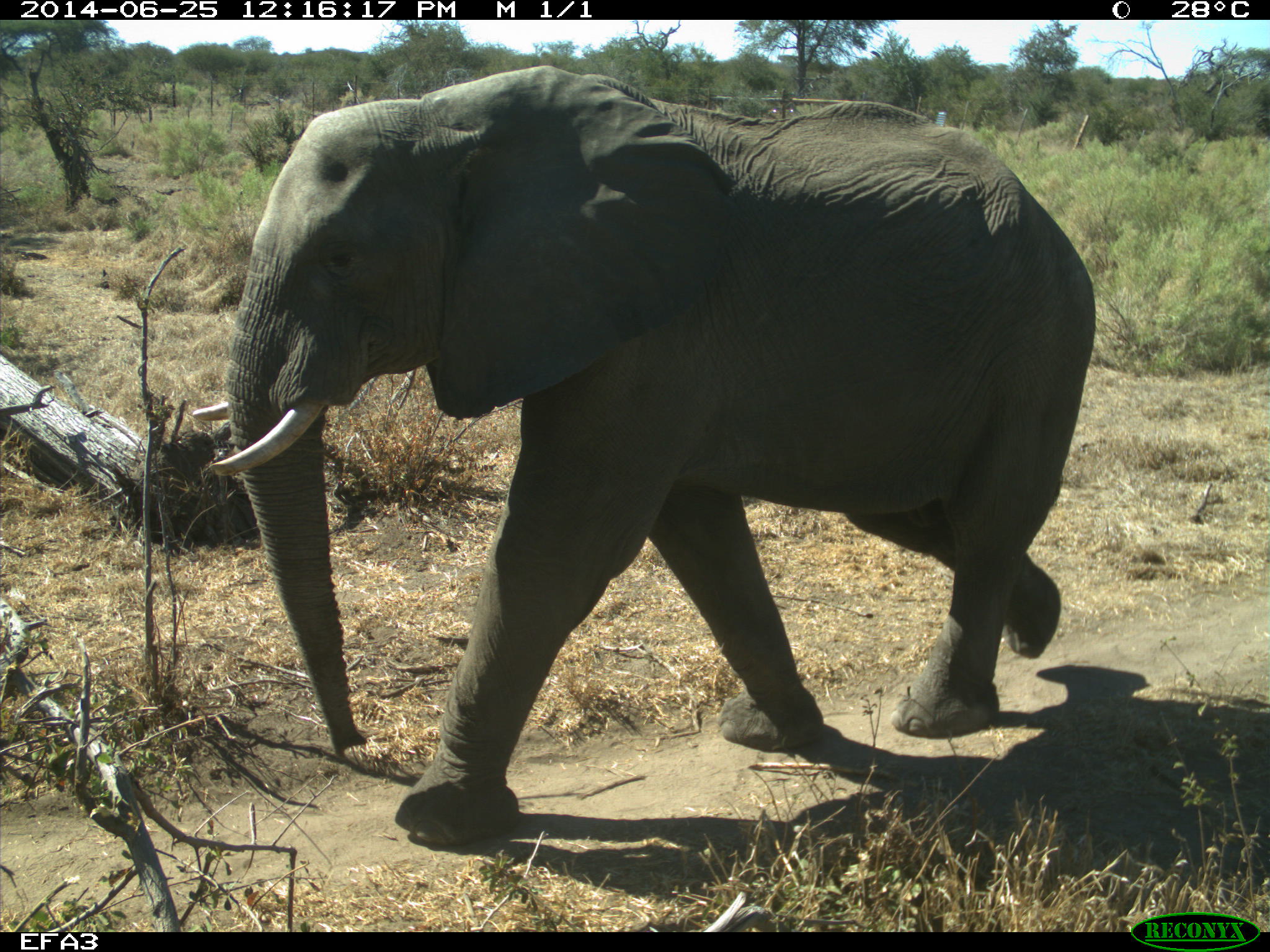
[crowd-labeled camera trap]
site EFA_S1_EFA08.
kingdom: Animalia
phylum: Chordata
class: Mammalia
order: Proboscidea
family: Elephantidae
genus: Loxodonta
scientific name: Loxodonta africana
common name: african bush elephant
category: elephant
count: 1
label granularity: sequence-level